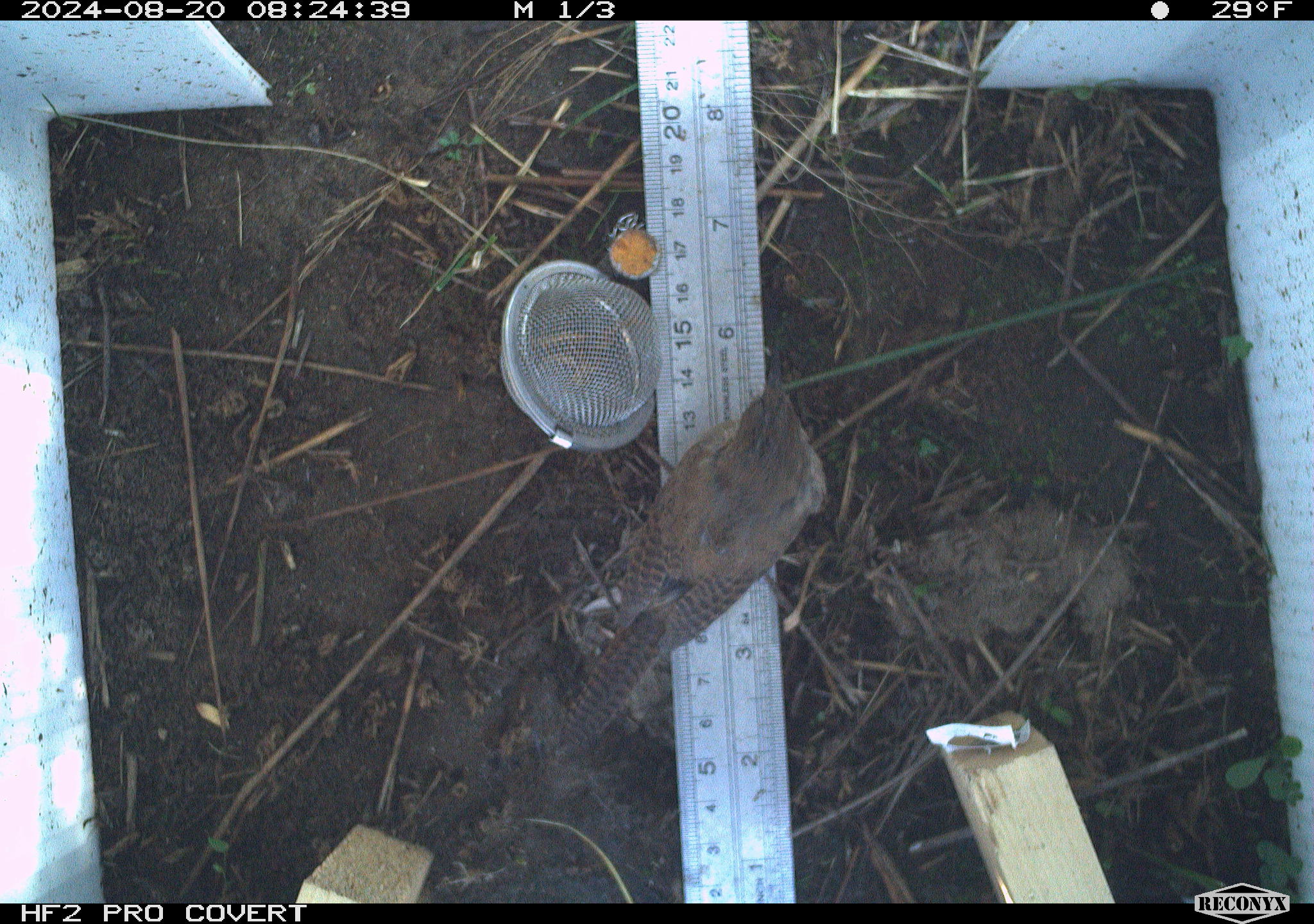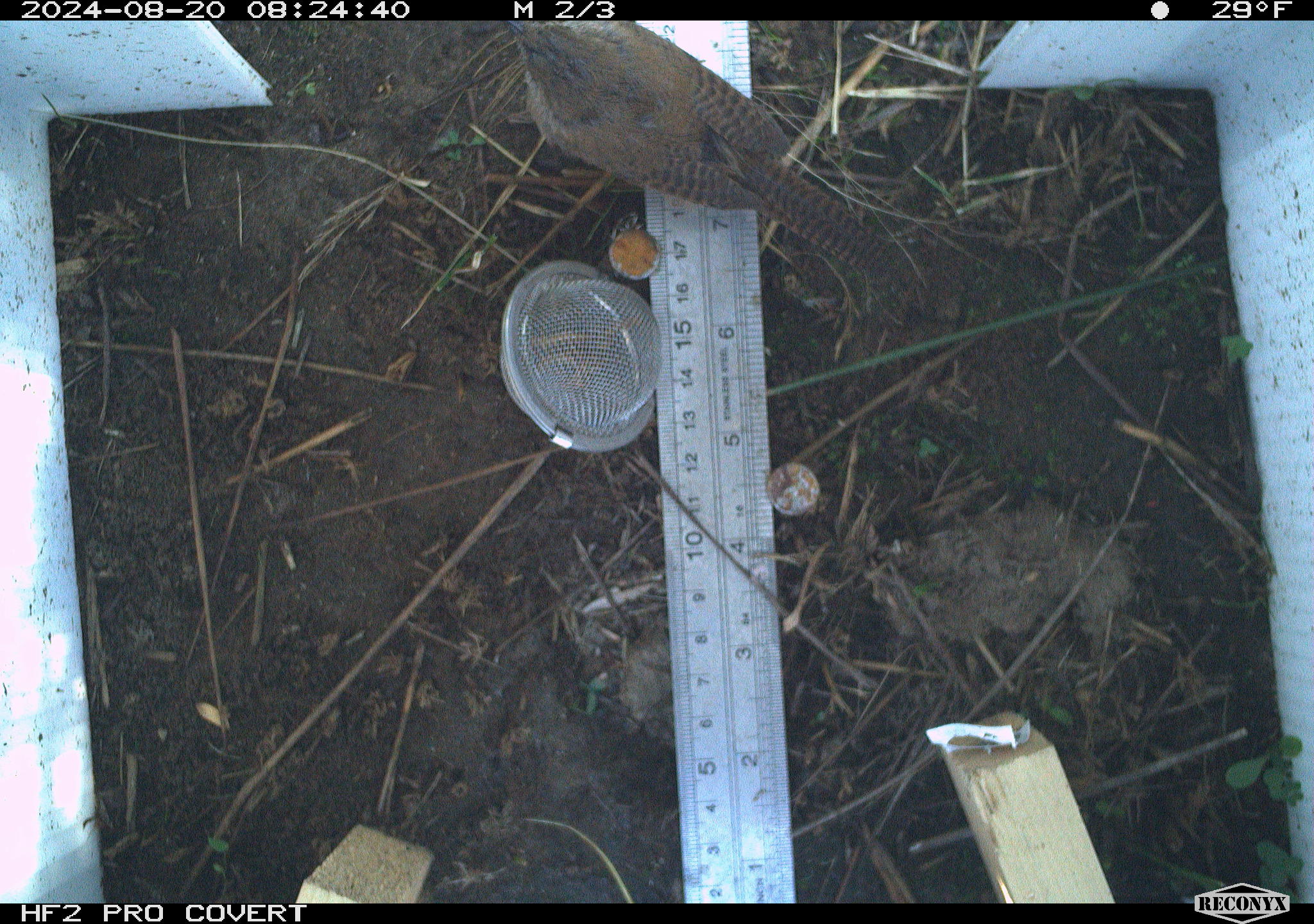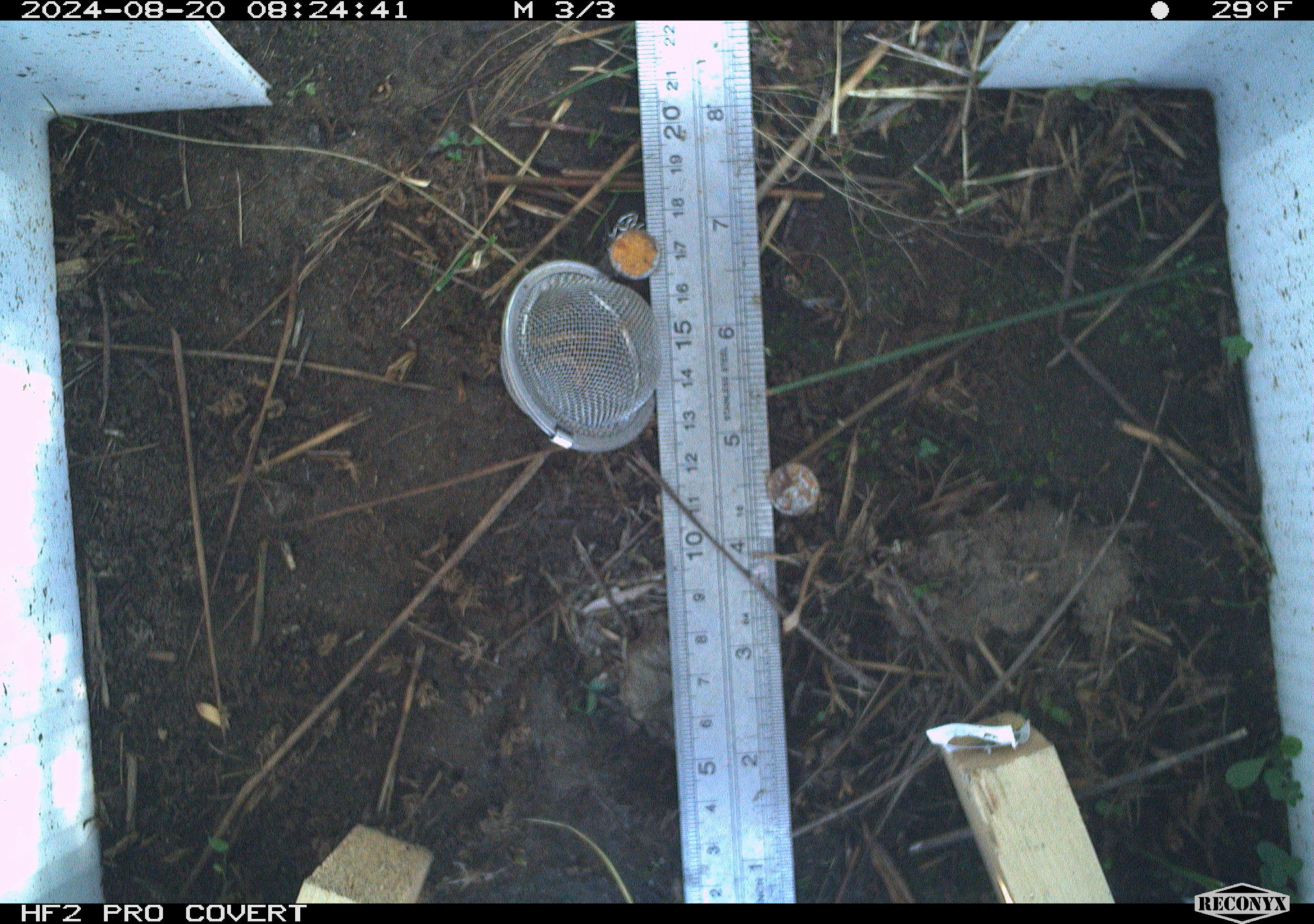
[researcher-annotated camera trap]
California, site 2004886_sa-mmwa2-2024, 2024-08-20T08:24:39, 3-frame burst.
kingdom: Animalia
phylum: Chordata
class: Aves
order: Passeriformes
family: Troglodytidae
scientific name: Troglodytidae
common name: wren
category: troglodytidae family